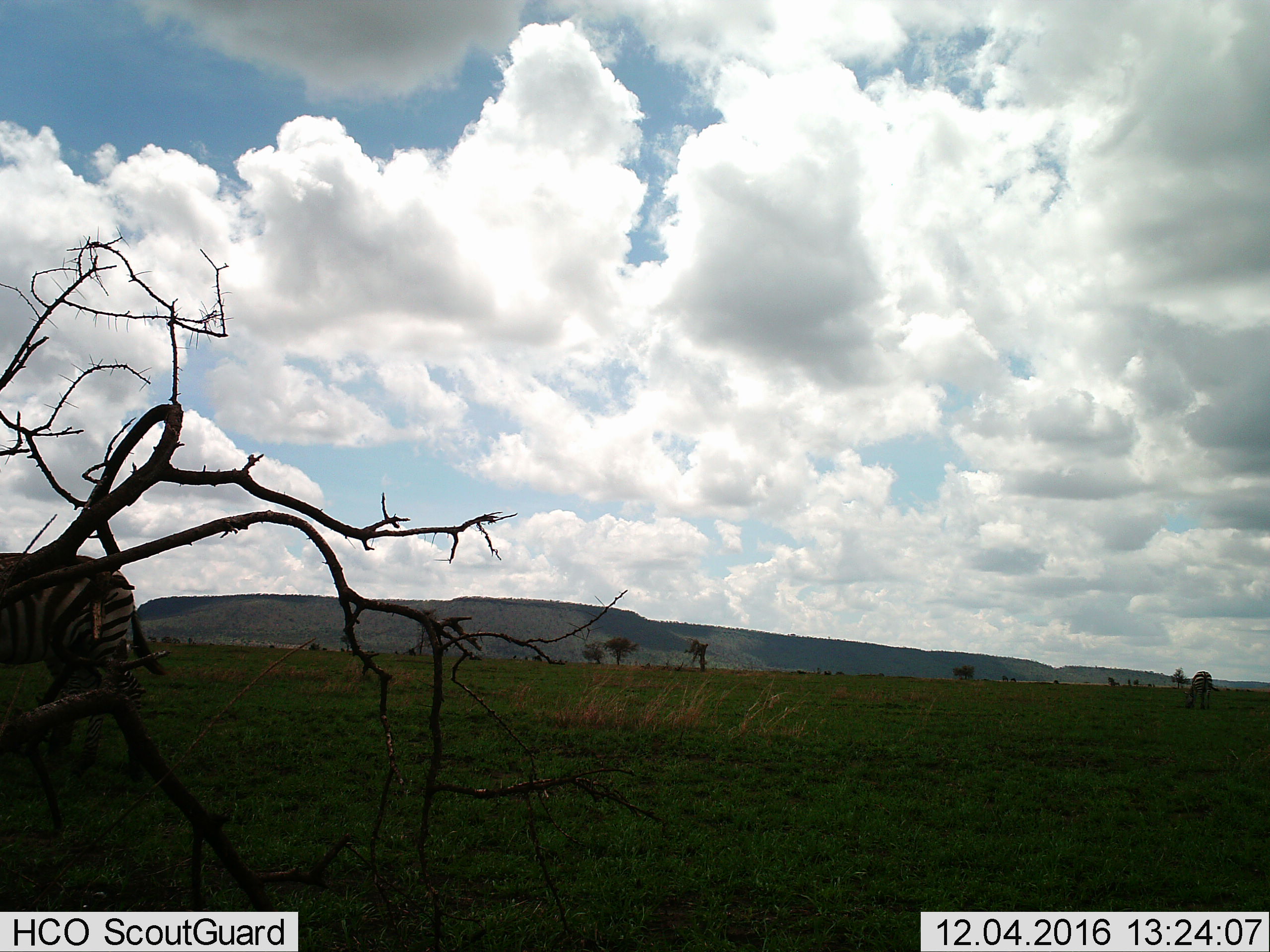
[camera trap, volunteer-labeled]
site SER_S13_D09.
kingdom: Animalia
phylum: Chordata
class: Mammalia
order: Perissodactyla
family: Equidae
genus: Equus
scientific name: Equus quagga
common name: plains zebra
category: zebraplains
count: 2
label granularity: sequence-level